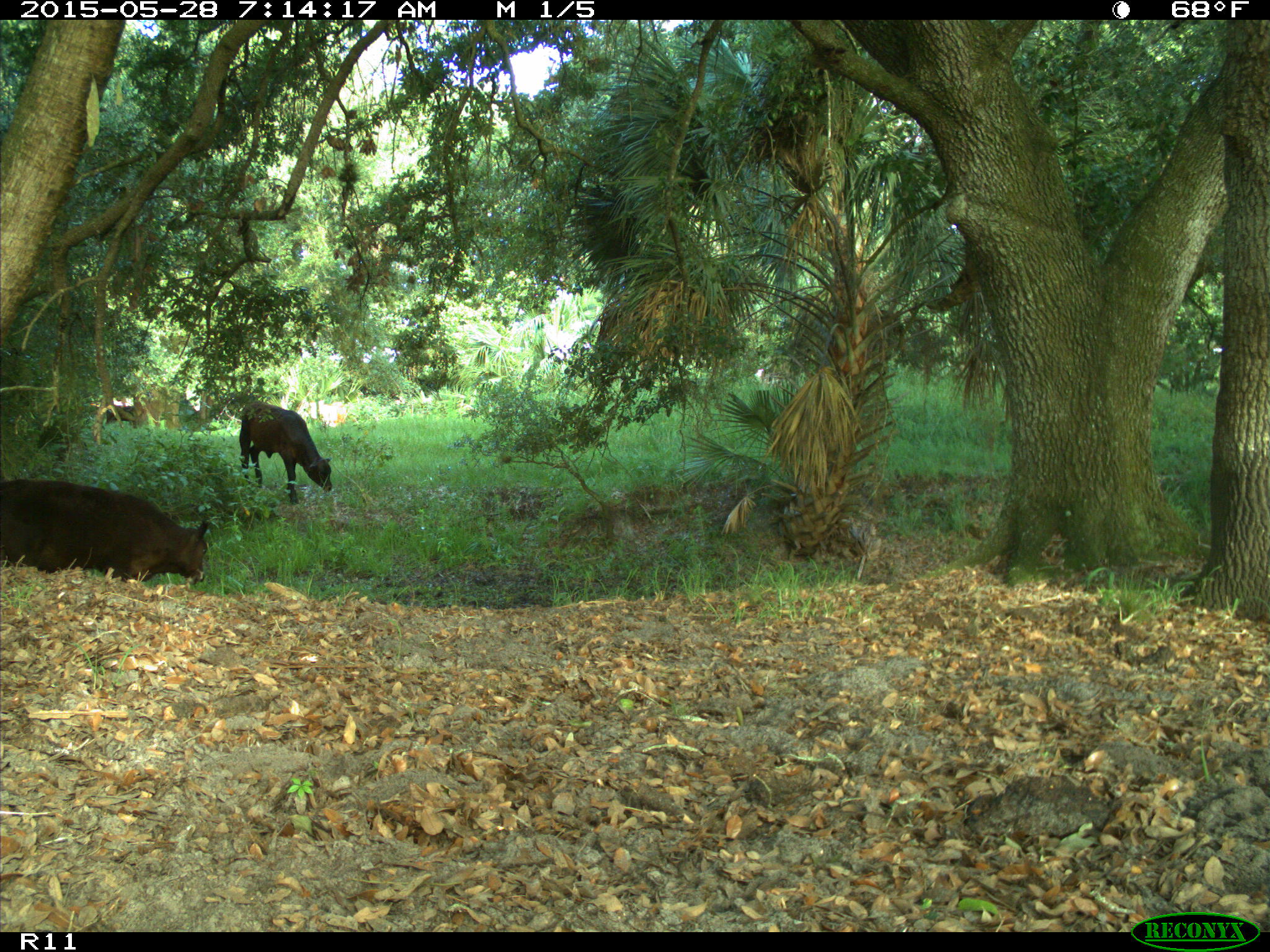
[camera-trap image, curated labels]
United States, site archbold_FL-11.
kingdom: Animalia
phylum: Chordata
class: Mammalia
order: Artiodactyla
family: Bovidae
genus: Bos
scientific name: Bos taurus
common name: domestic cow